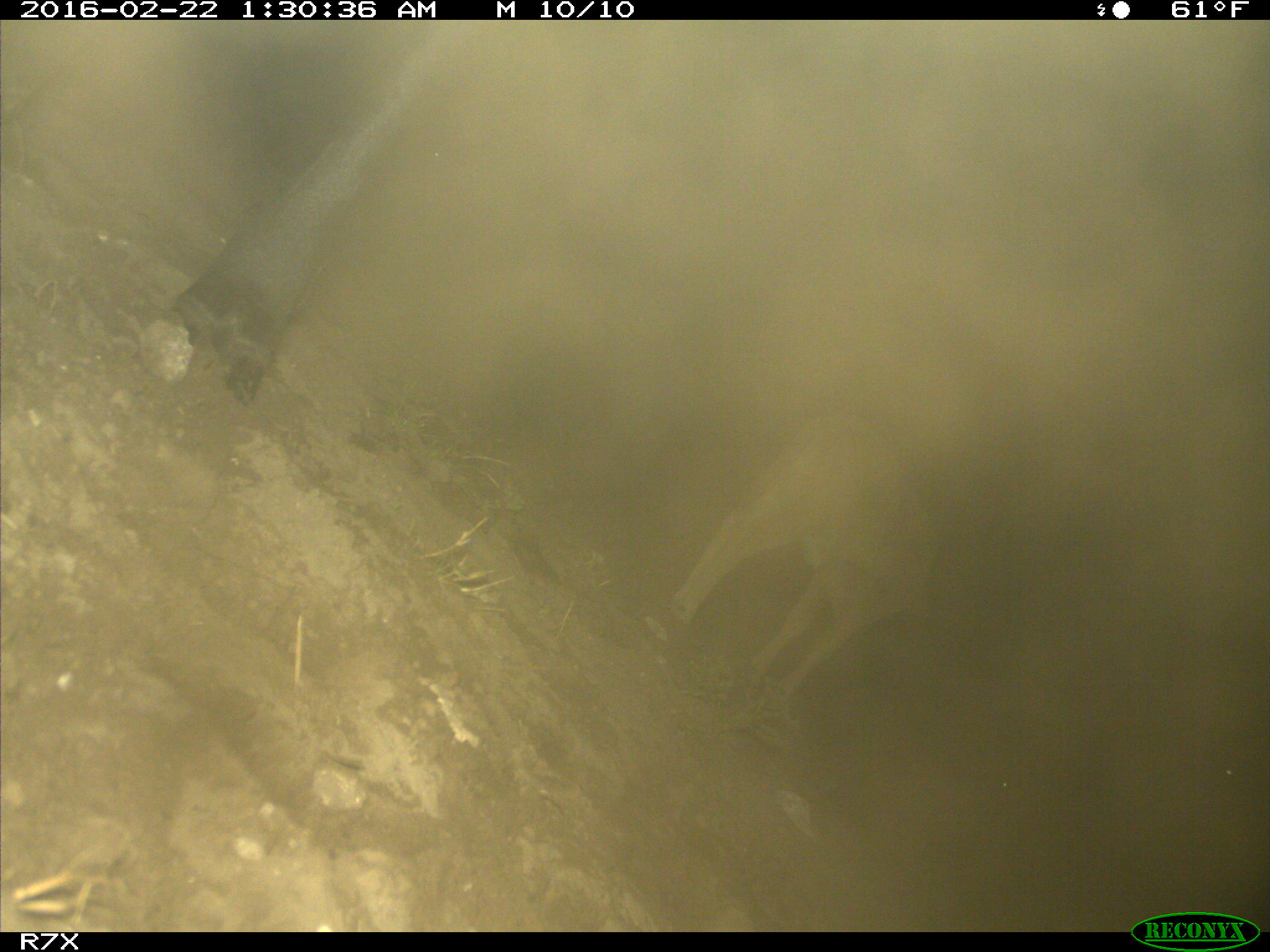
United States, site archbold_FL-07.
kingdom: Animalia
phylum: Chordata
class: Mammalia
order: Artiodactyla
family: Bovidae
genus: Bos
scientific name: Bos taurus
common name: domestic cow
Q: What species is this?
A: Bos taurus (domestic cow).